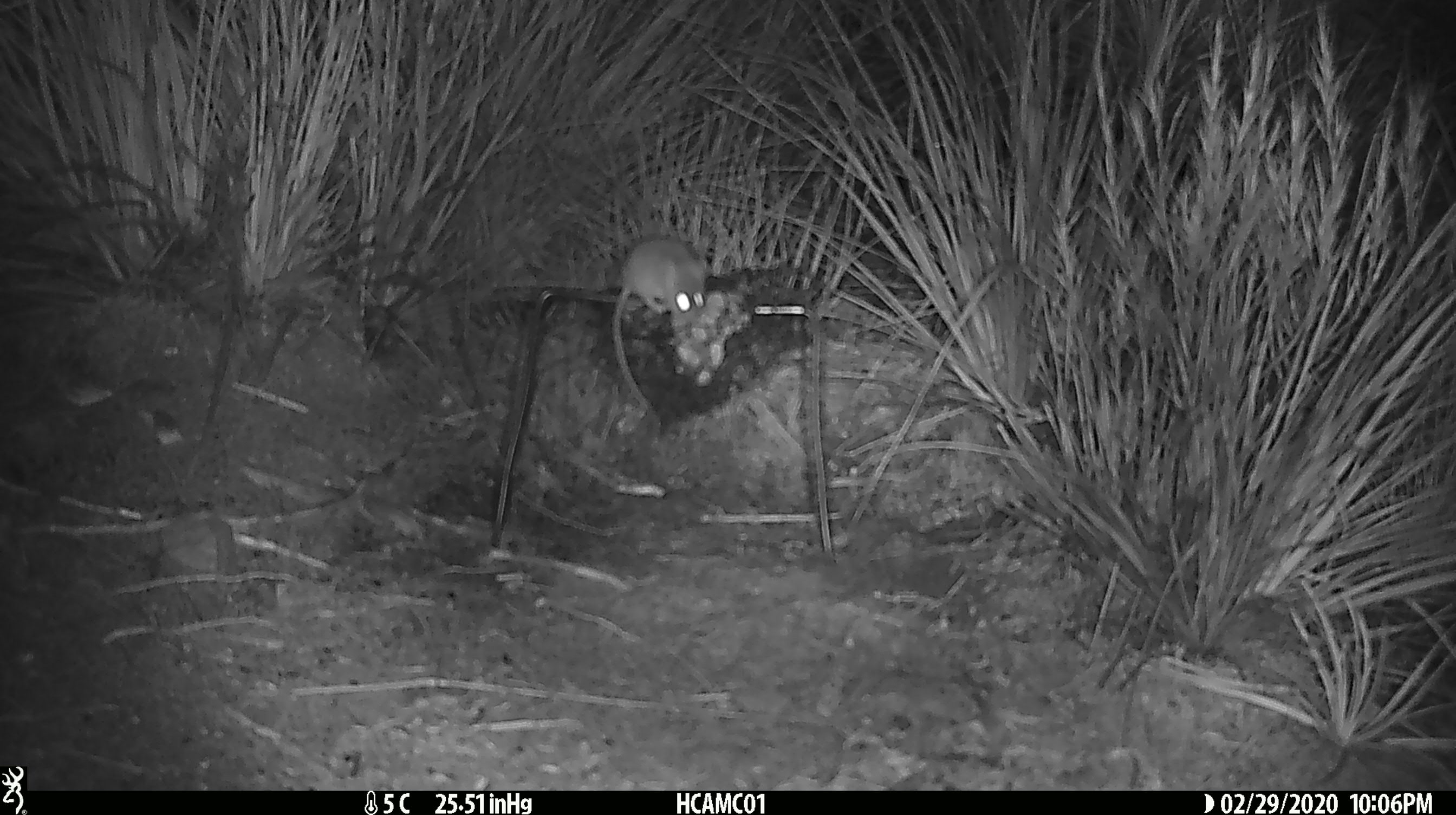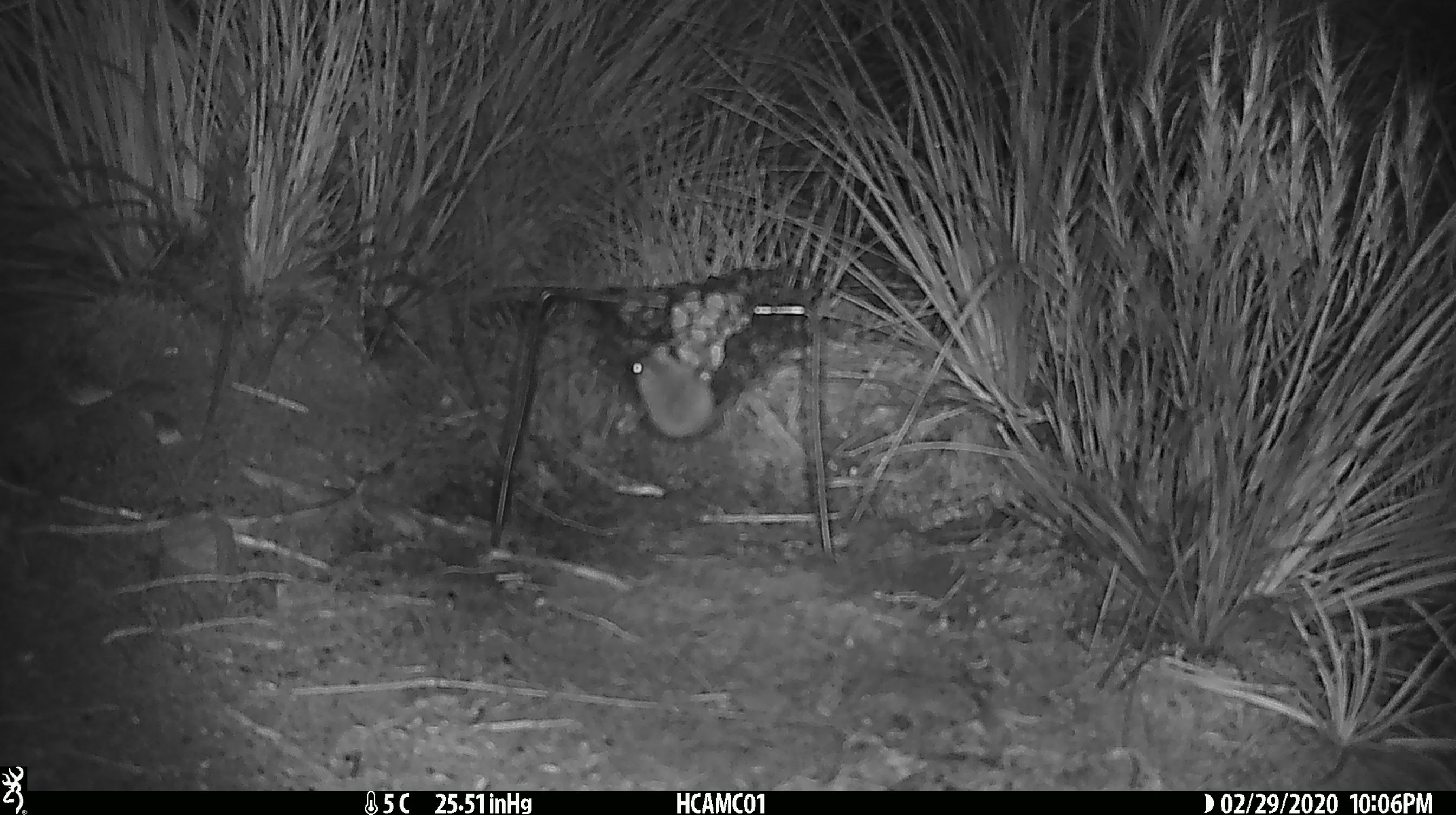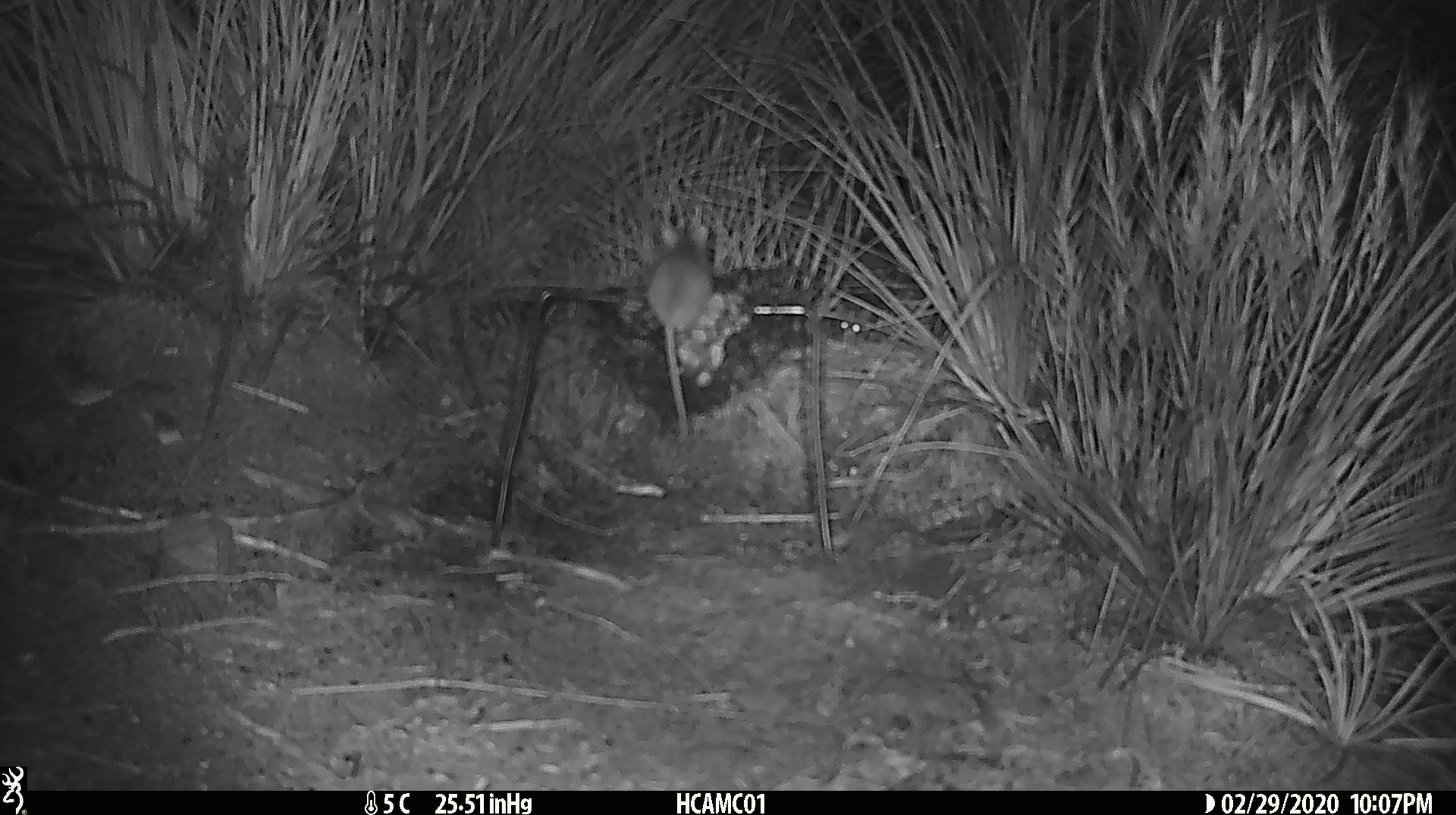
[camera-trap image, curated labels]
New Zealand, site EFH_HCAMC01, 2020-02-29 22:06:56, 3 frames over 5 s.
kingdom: Animalia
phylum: Chordata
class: Mammalia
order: Rodentia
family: Muridae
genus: Mus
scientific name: Mus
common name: mouse